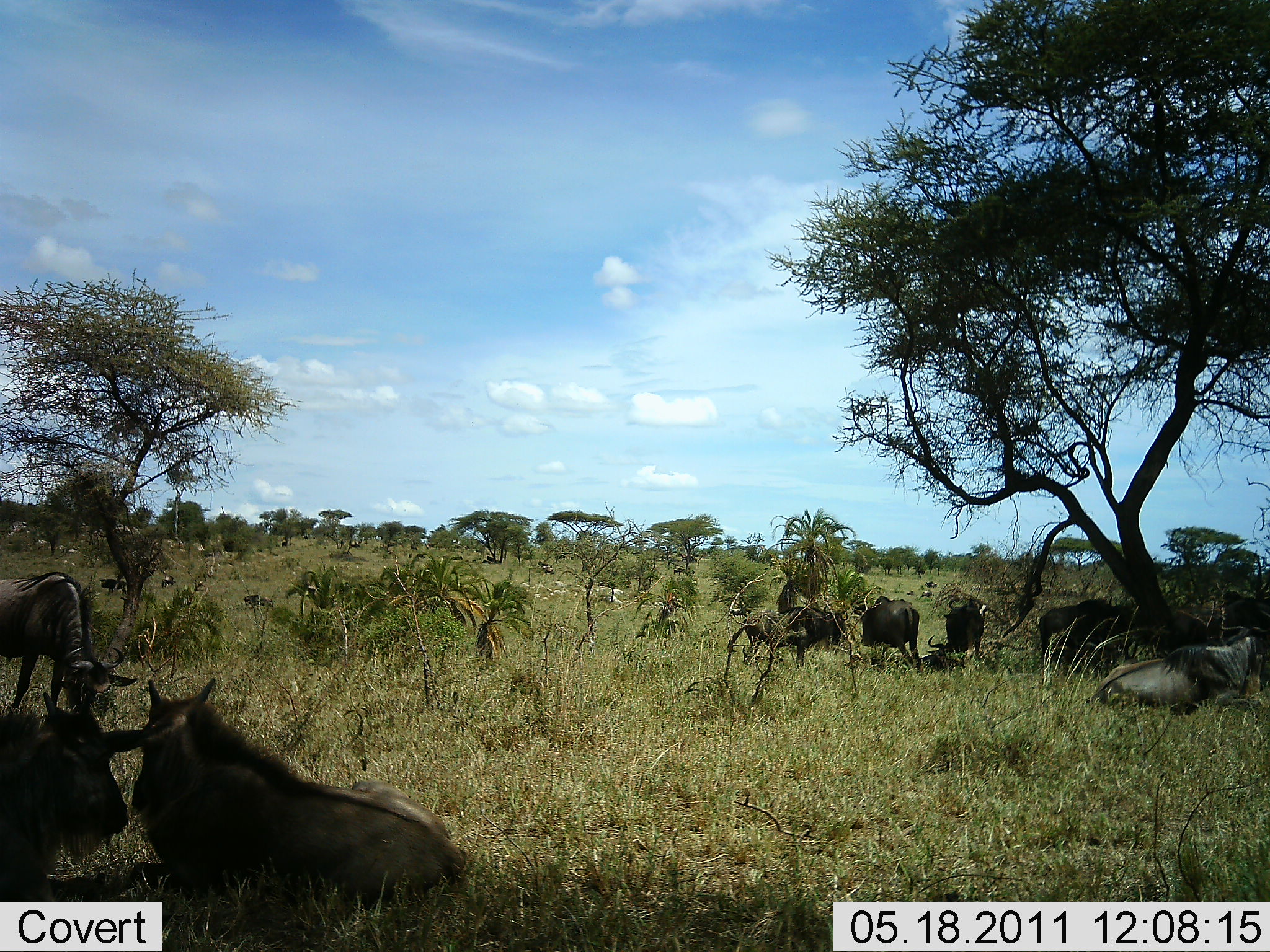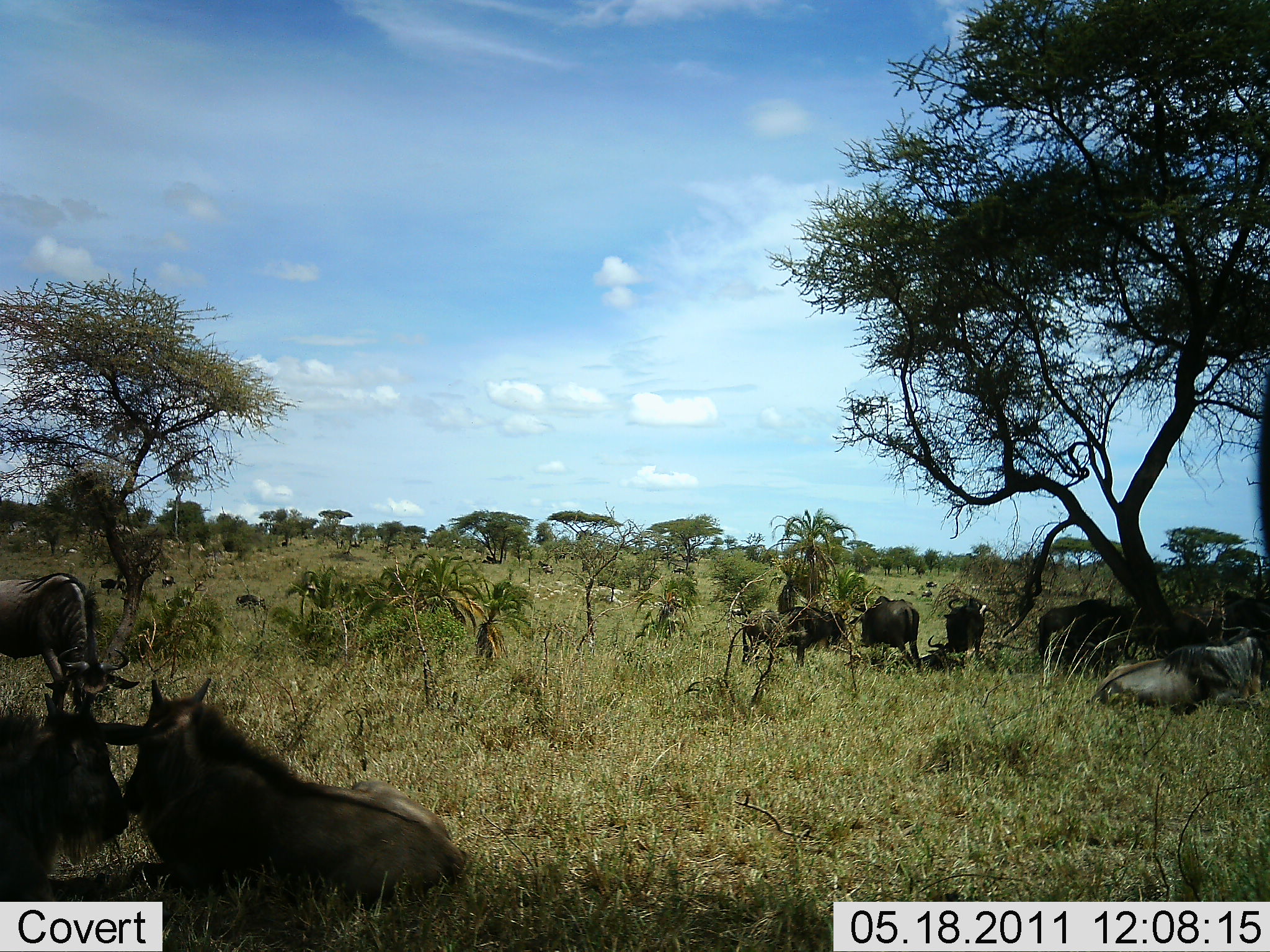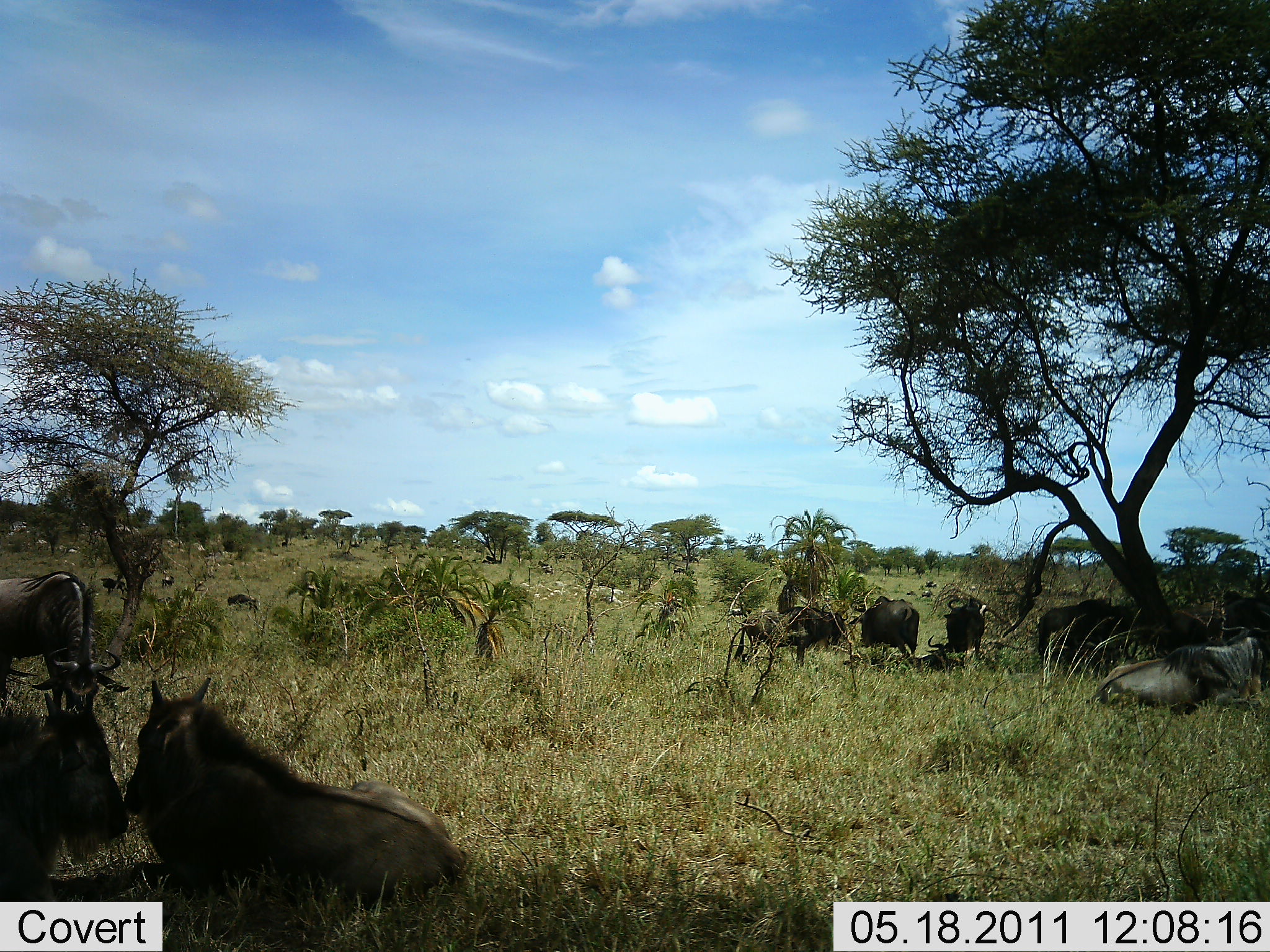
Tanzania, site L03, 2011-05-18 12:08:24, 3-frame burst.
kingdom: Animalia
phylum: Chordata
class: Mammalia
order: Artiodactyla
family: Bovidae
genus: Connochaetes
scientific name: Connochaetes taurinus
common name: blue wildebeest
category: wildebeest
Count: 11-50.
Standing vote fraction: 58%.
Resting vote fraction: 100%.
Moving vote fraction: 8%.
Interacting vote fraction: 0%.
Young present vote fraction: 8%.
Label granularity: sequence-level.